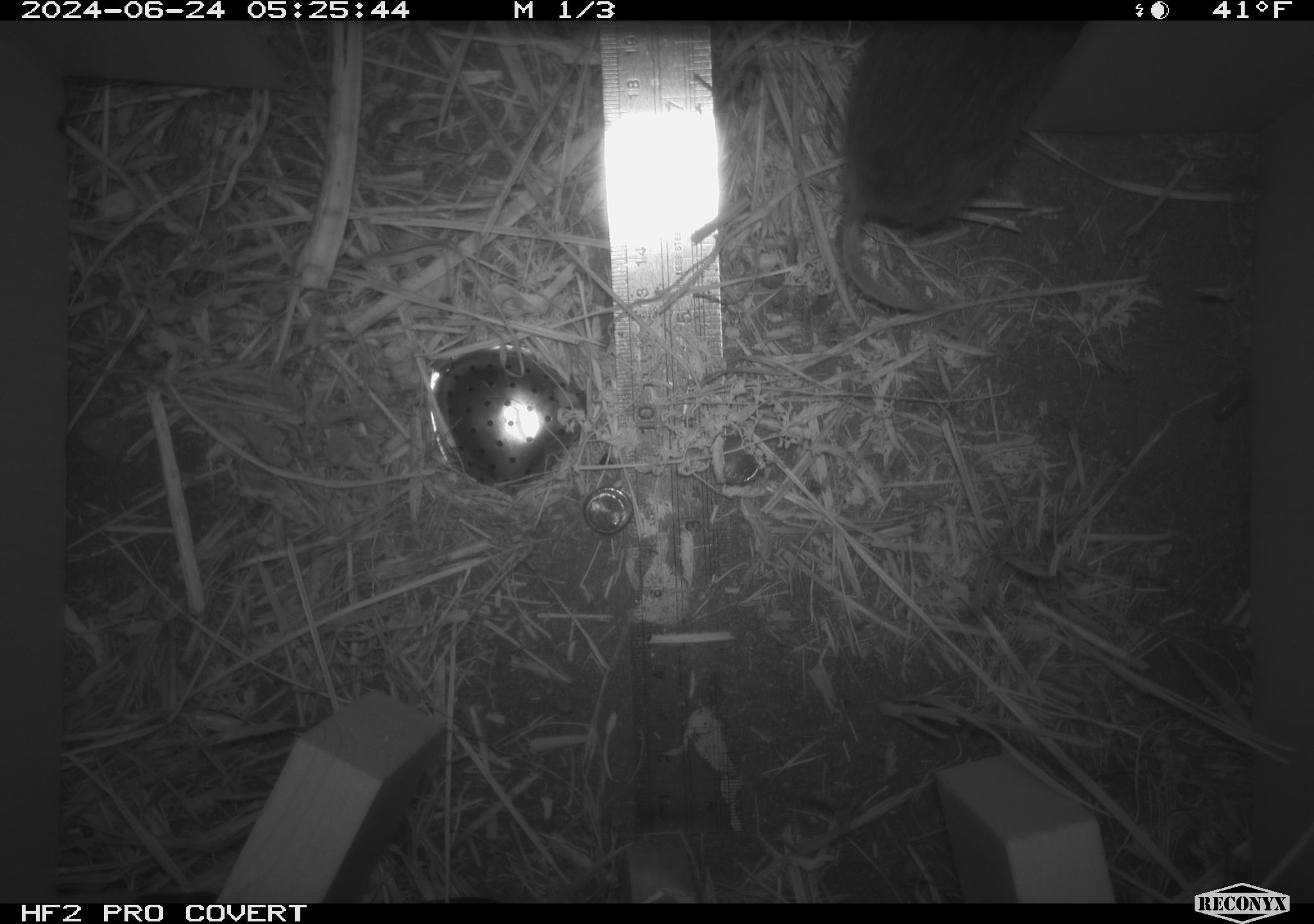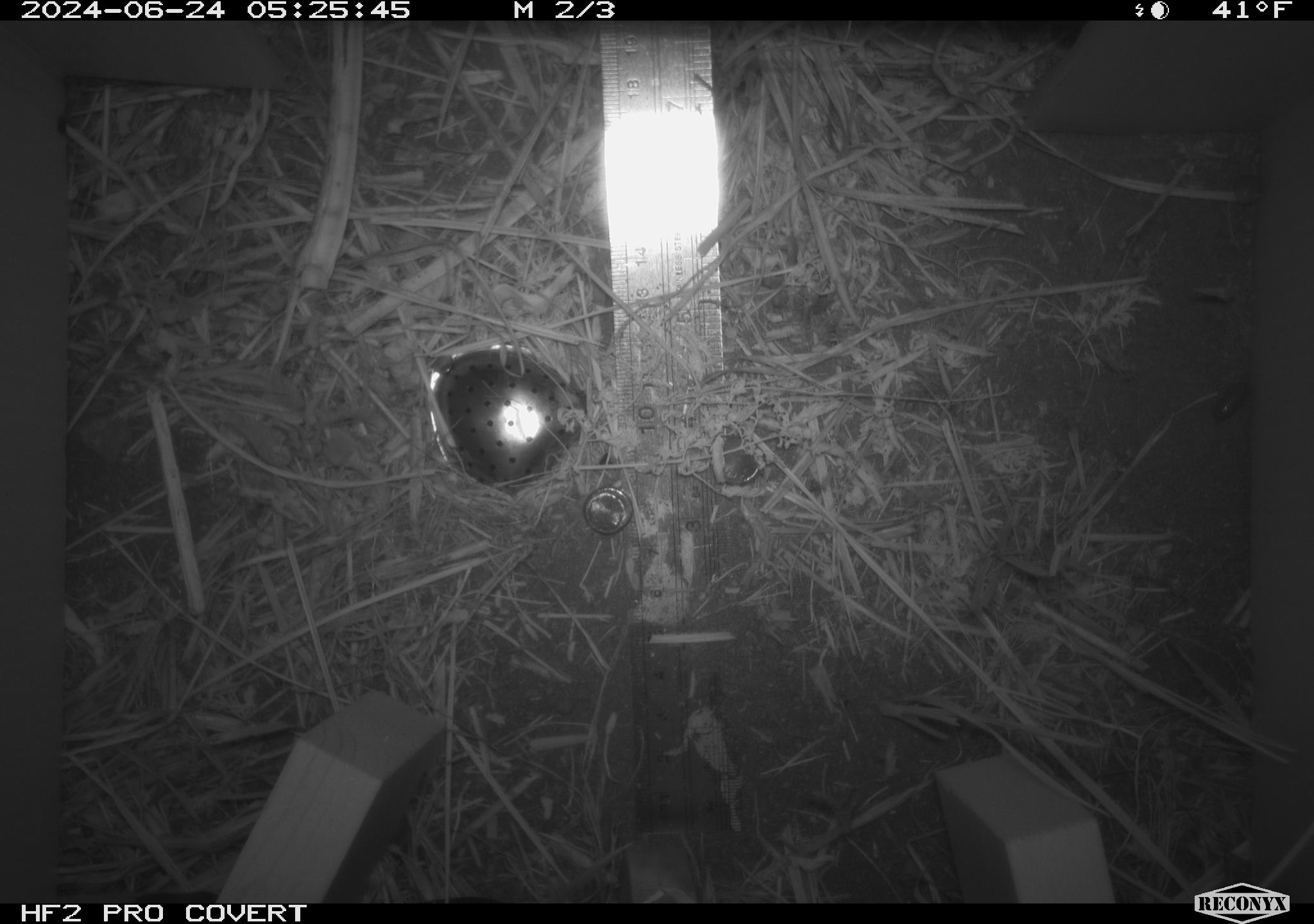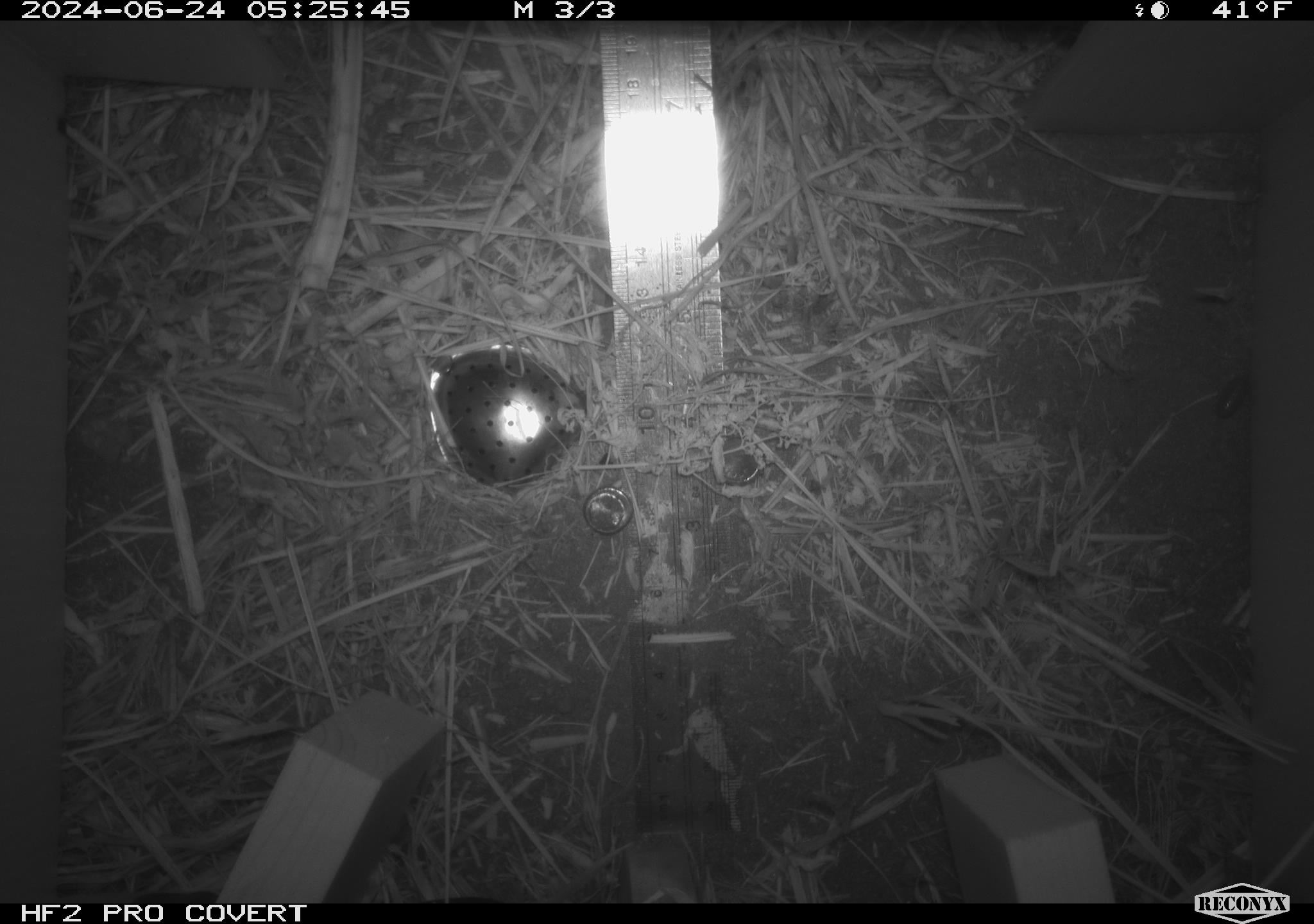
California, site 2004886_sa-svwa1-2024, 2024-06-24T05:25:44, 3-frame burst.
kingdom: Animalia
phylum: Chordata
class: Mammalia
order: Rodentia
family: Cricetidae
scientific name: Arvicolinae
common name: voles, lemmings, and muskrats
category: arvicolinae subfamily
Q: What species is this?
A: Arvicolinae subfamily (voles, lemmings, and muskrats) (Arvicolinae).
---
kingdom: Animalia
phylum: Arthropoda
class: Malacostraca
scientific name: Malacostraca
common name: amphipods, crabs, isopods, krill, lobsters and shrimps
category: malacostracan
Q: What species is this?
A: Malacostracan (amphipods, crabs, isopods, krill, lobsters and shrimps) (Malacostraca).